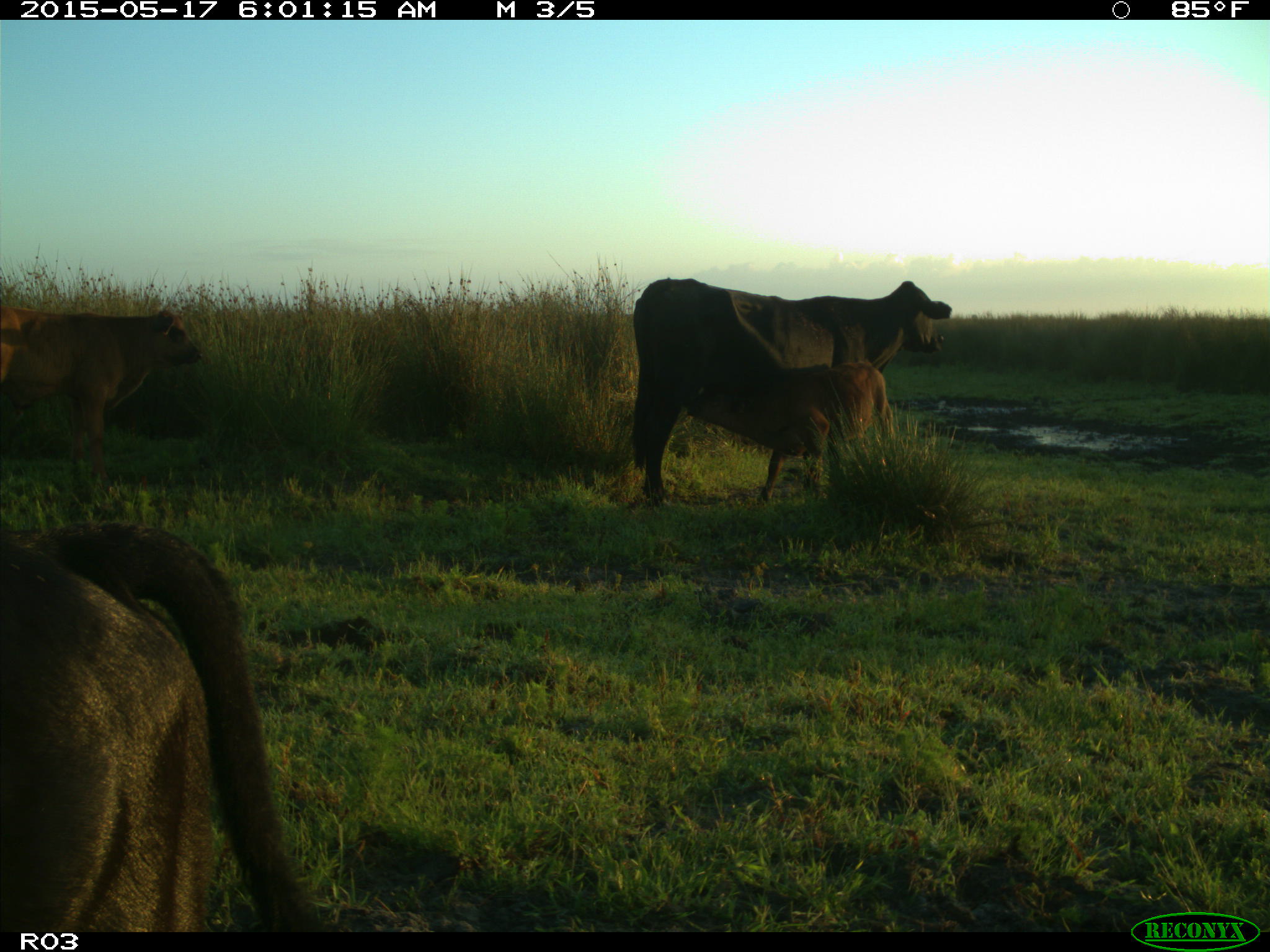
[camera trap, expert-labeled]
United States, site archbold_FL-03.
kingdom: Animalia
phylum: Chordata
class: Mammalia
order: Artiodactyla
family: Bovidae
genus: Bos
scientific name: Bos taurus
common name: domestic cow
Bos taurus (domestic cow).